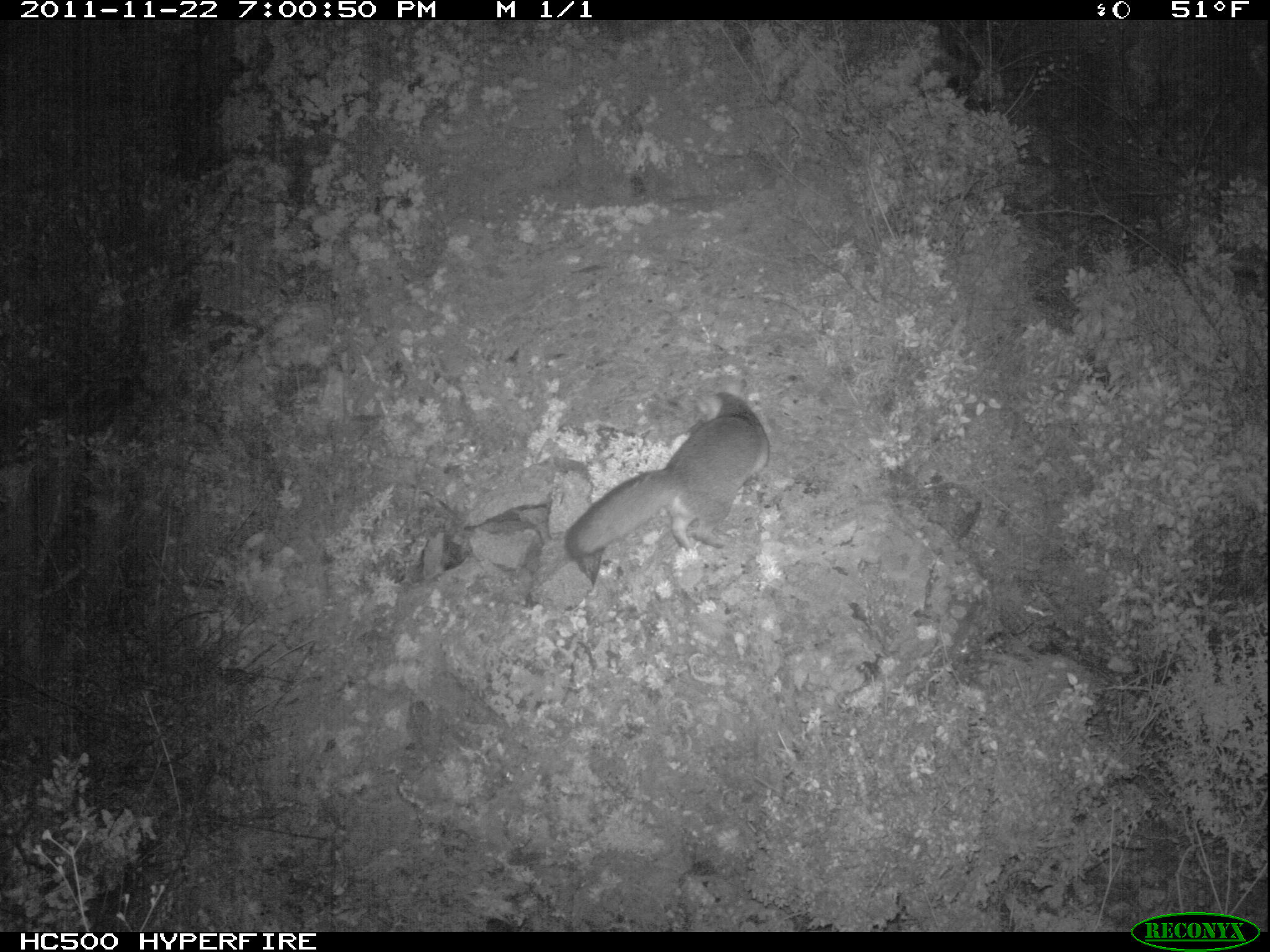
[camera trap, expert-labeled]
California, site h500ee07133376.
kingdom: Animalia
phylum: Chordata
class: Mammalia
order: Carnivora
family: Canidae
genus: Urocyon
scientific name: Urocyon littoralis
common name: island fox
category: fox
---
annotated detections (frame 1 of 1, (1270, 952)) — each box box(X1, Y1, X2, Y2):
fox: box(564, 378, 768, 564)